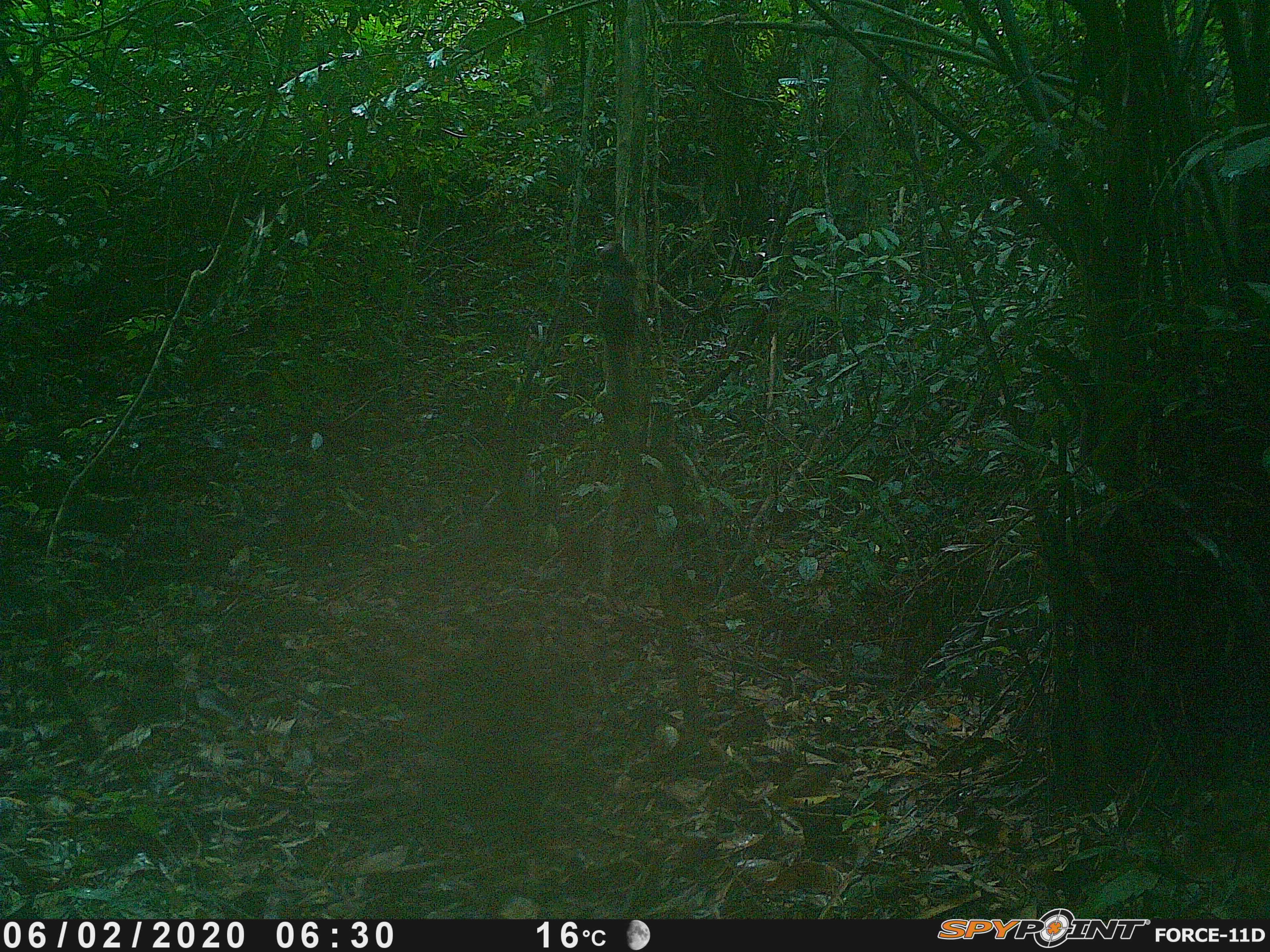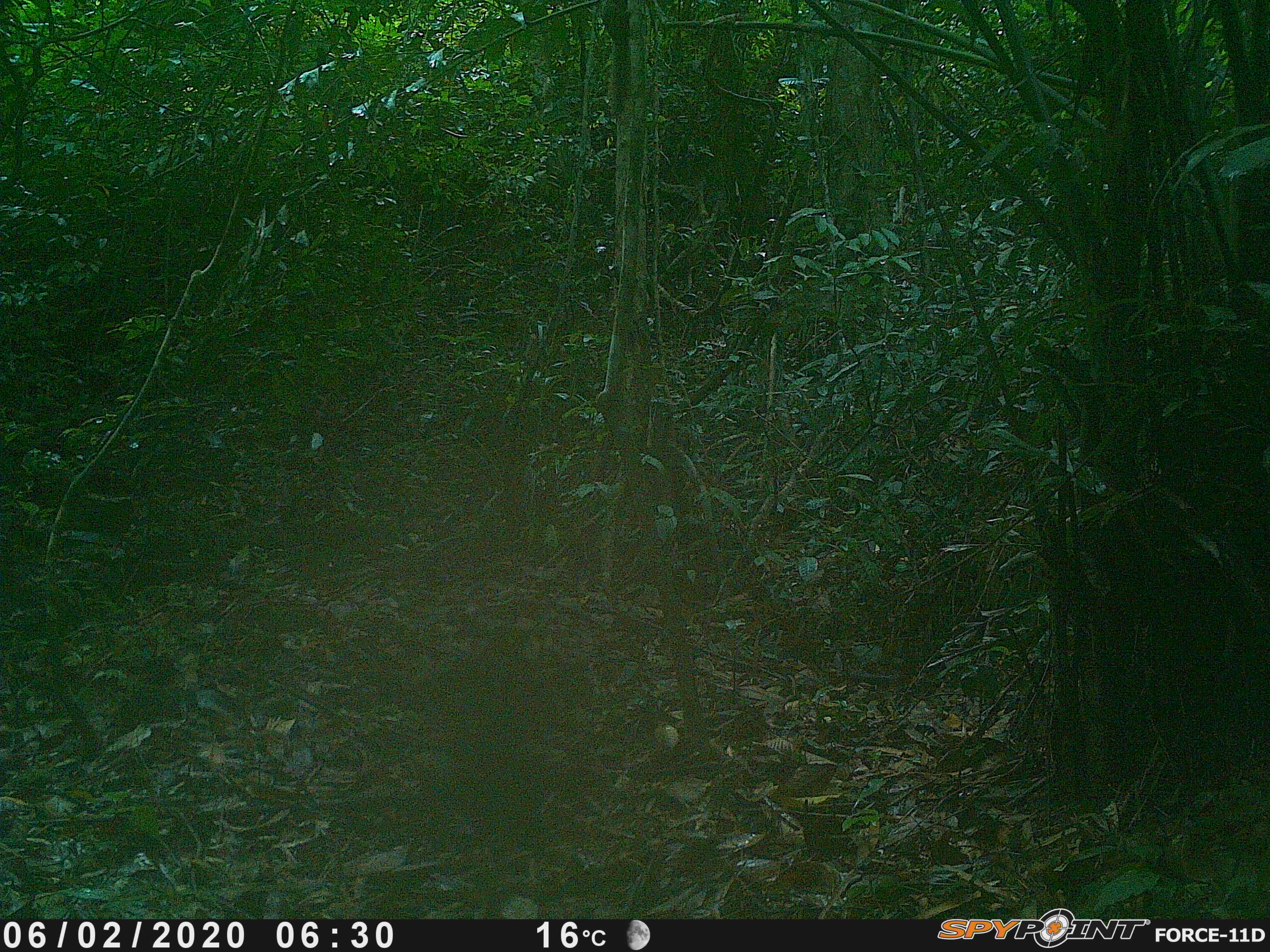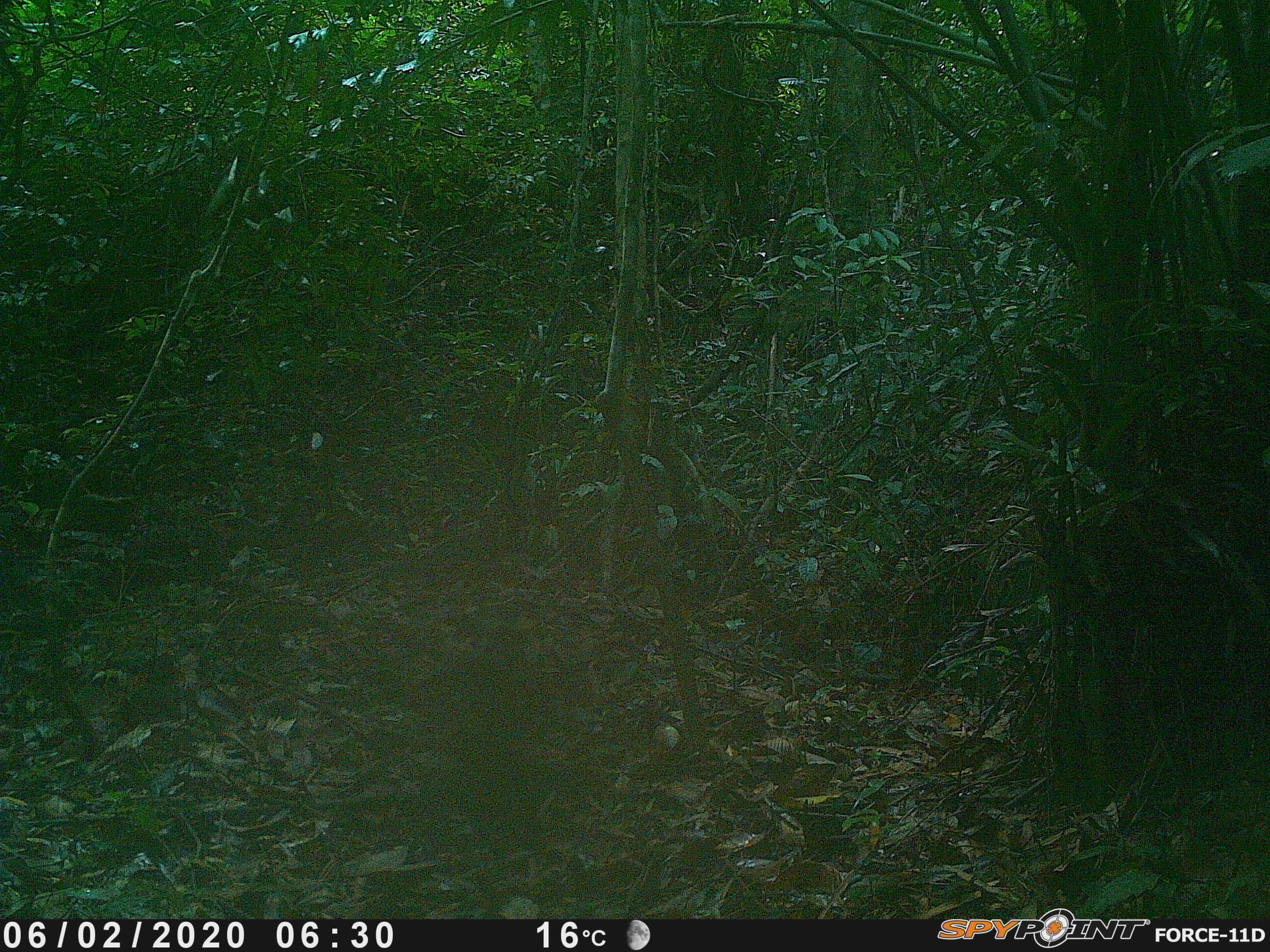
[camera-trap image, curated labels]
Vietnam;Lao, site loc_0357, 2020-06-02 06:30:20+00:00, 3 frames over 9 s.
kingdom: Animalia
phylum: Chordata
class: Mammalia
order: Rodentia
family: Sciuridae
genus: Callosciurus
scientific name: Callosciurus erythraeus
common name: pallas's squirrel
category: pallass squirrel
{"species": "pallass squirrel (pallas's squirrel) (Callosciurus erythraeus)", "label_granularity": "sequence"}